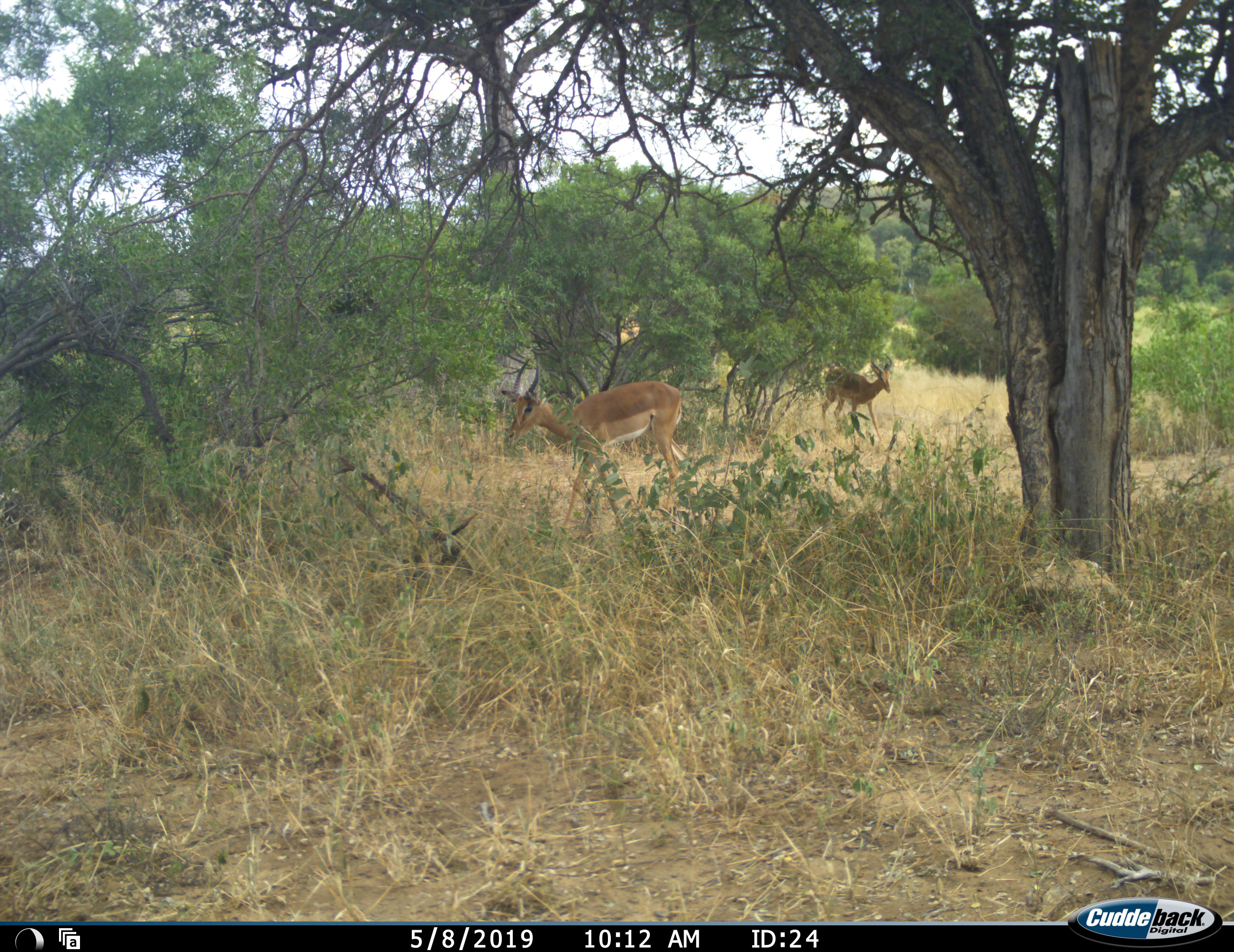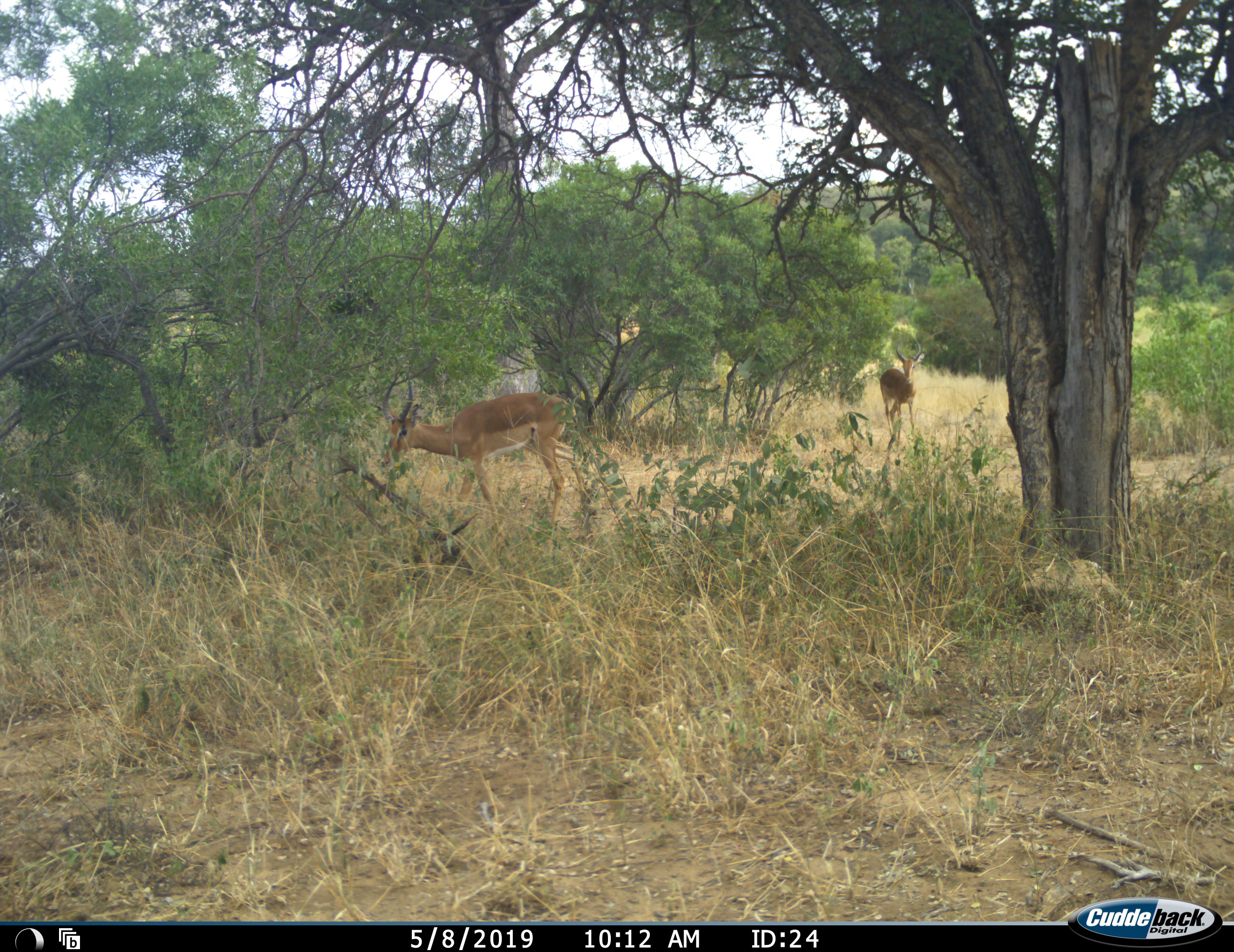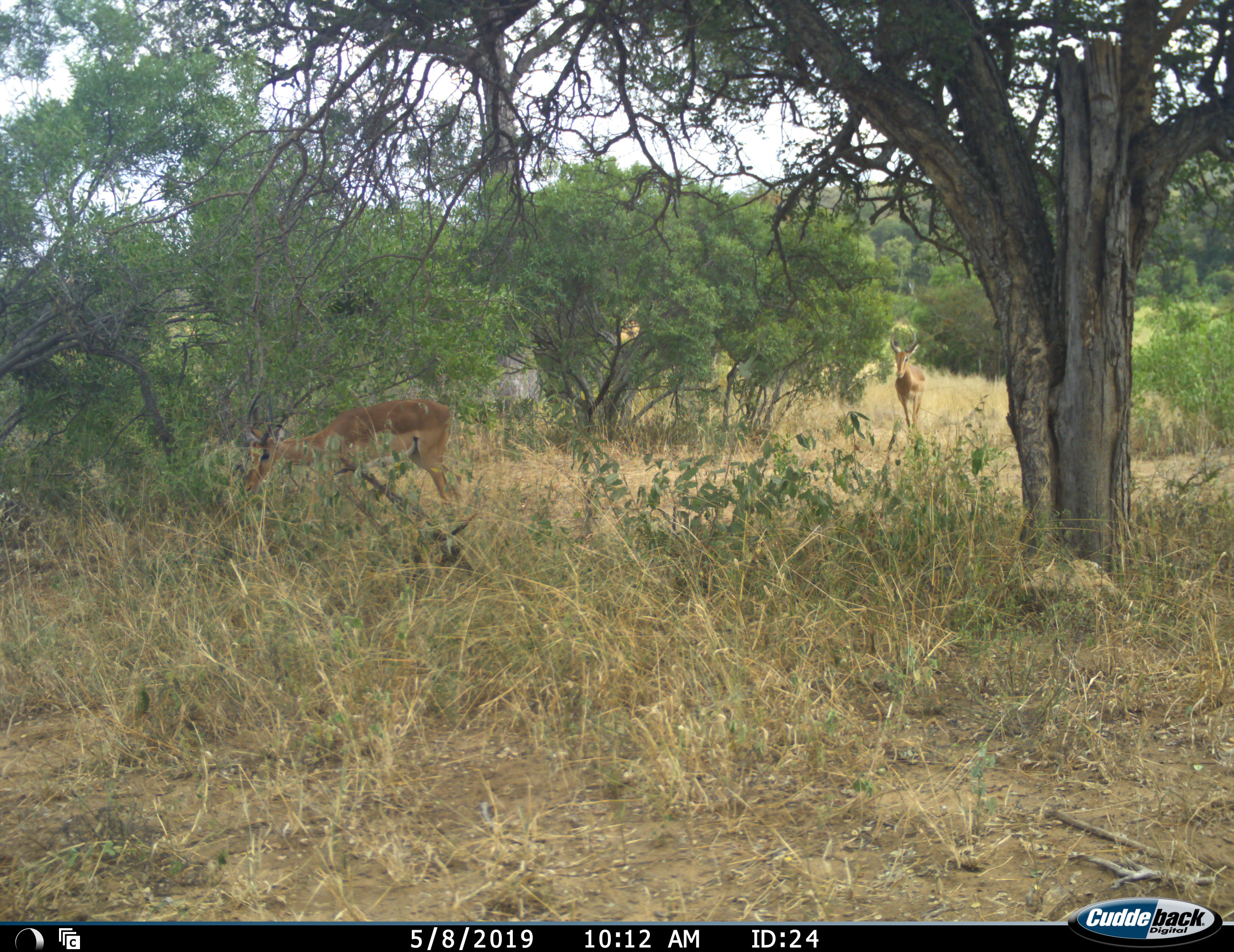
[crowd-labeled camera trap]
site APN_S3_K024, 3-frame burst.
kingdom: Animalia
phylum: Chordata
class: Mammalia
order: Artiodactyla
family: Bovidae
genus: Aepyceros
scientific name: Aepyceros melampus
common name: impala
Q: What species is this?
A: Impala (Aepyceros melampus).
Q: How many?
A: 2.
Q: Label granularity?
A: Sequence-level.